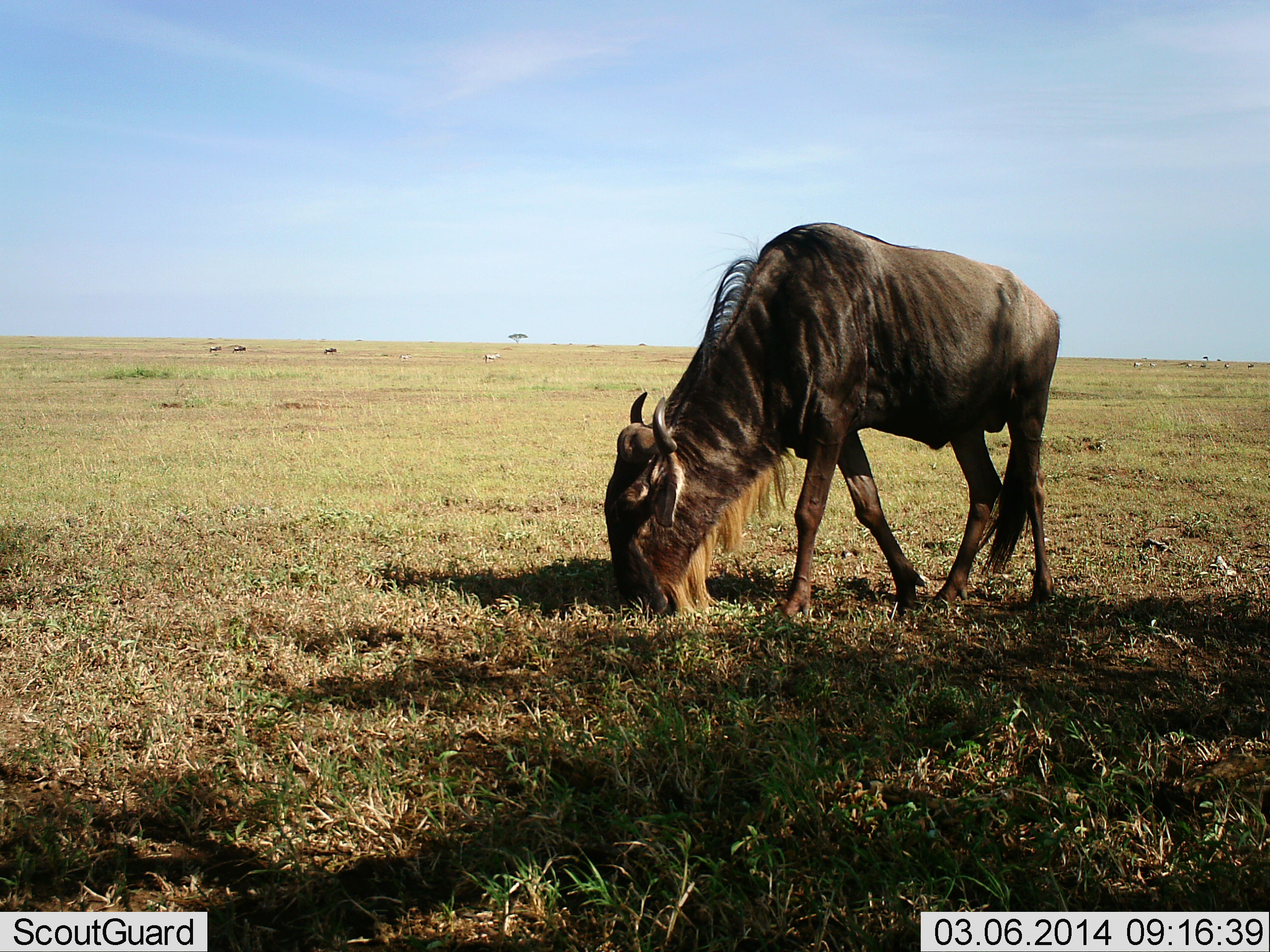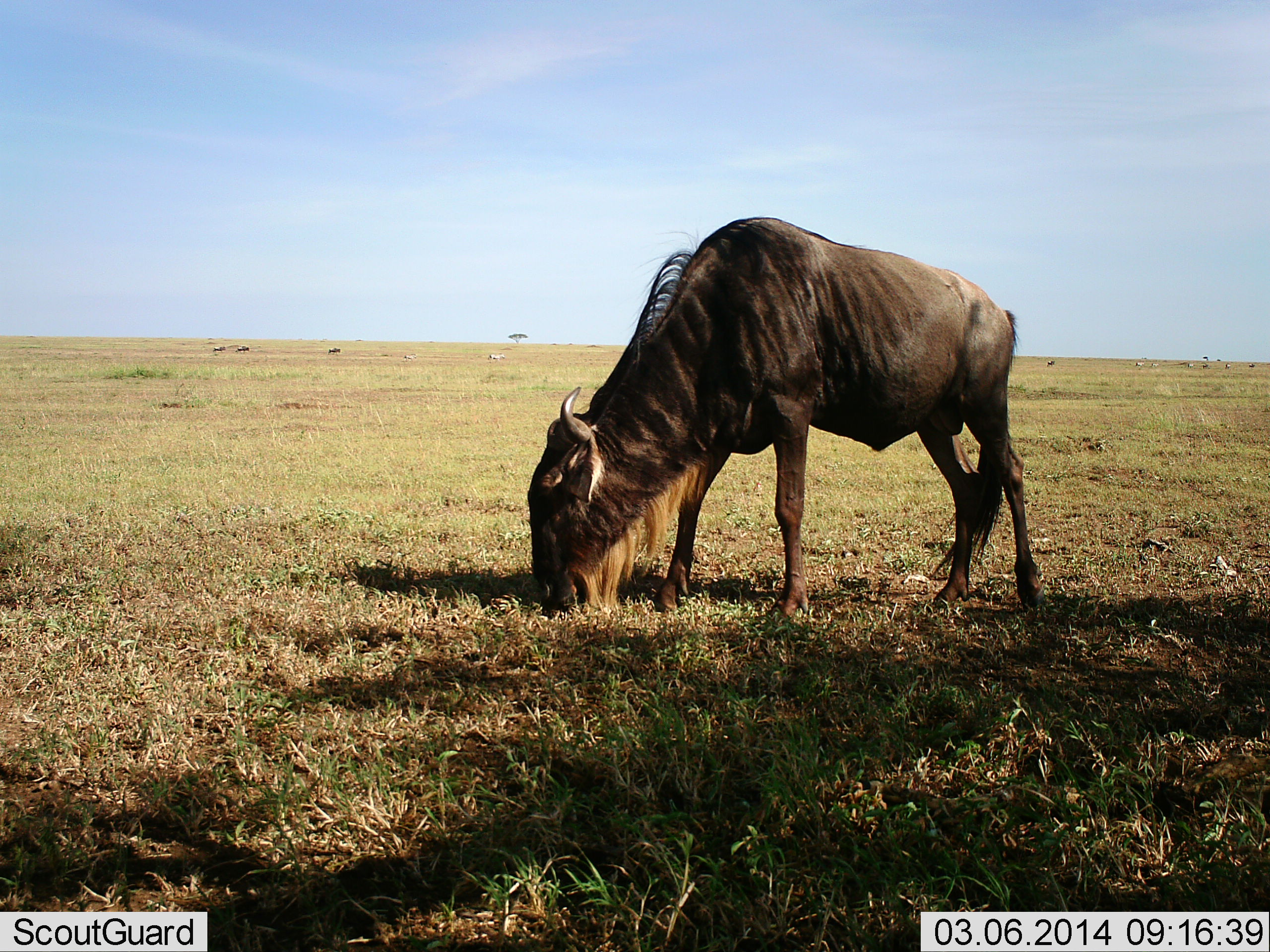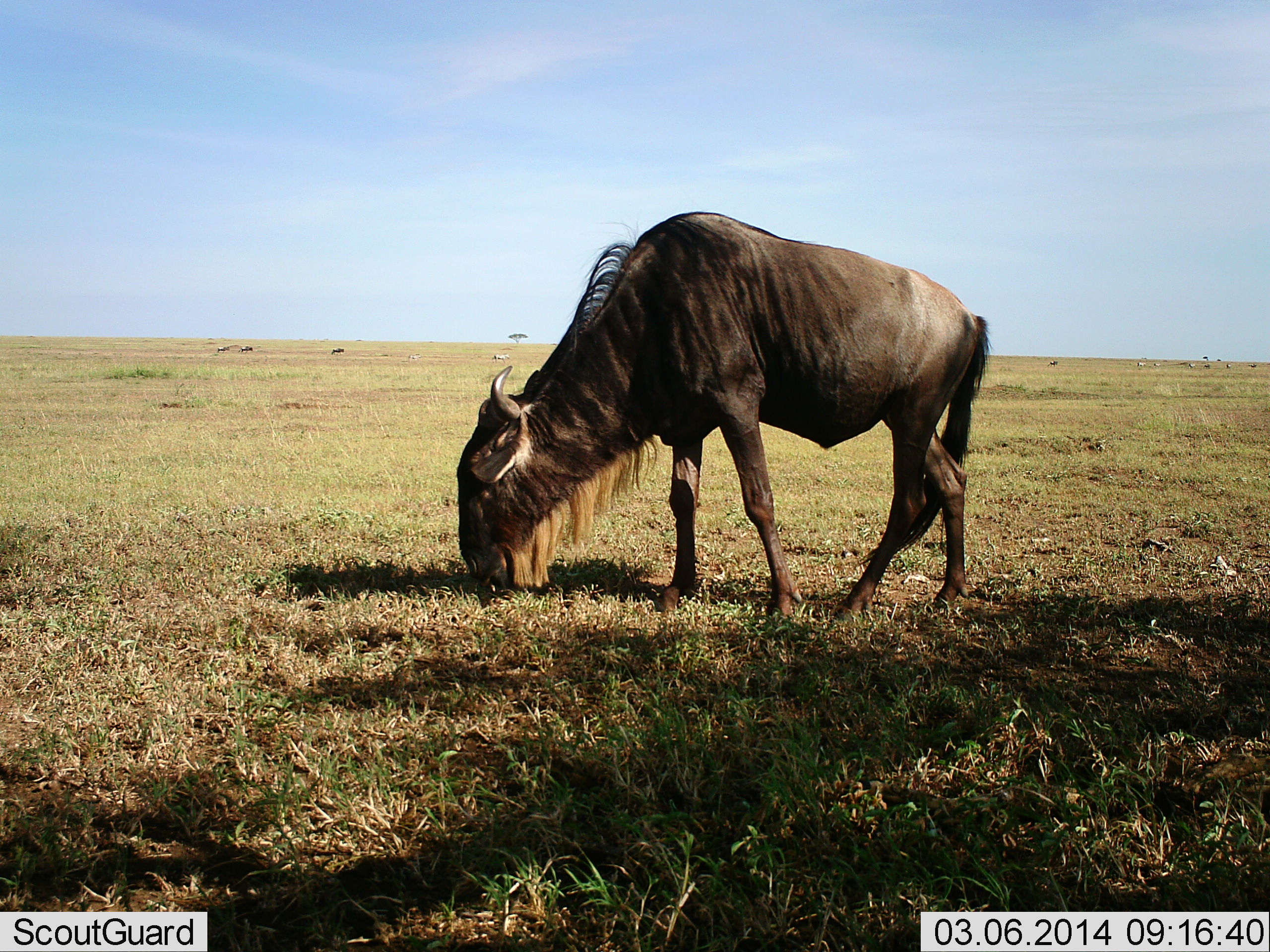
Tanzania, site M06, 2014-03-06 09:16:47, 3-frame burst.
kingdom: Animalia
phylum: Chordata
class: Mammalia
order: Artiodactyla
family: Bovidae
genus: Connochaetes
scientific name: Connochaetes taurinus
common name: blue wildebeest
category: wildebeest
Wildebeest (blue wildebeest) (Connochaetes taurinus), count 1. Behavior (volunteer vote fractions): standing 9%, resting 0%, moving 9%, interacting 0%. Young present (vote fraction): 0%. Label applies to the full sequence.